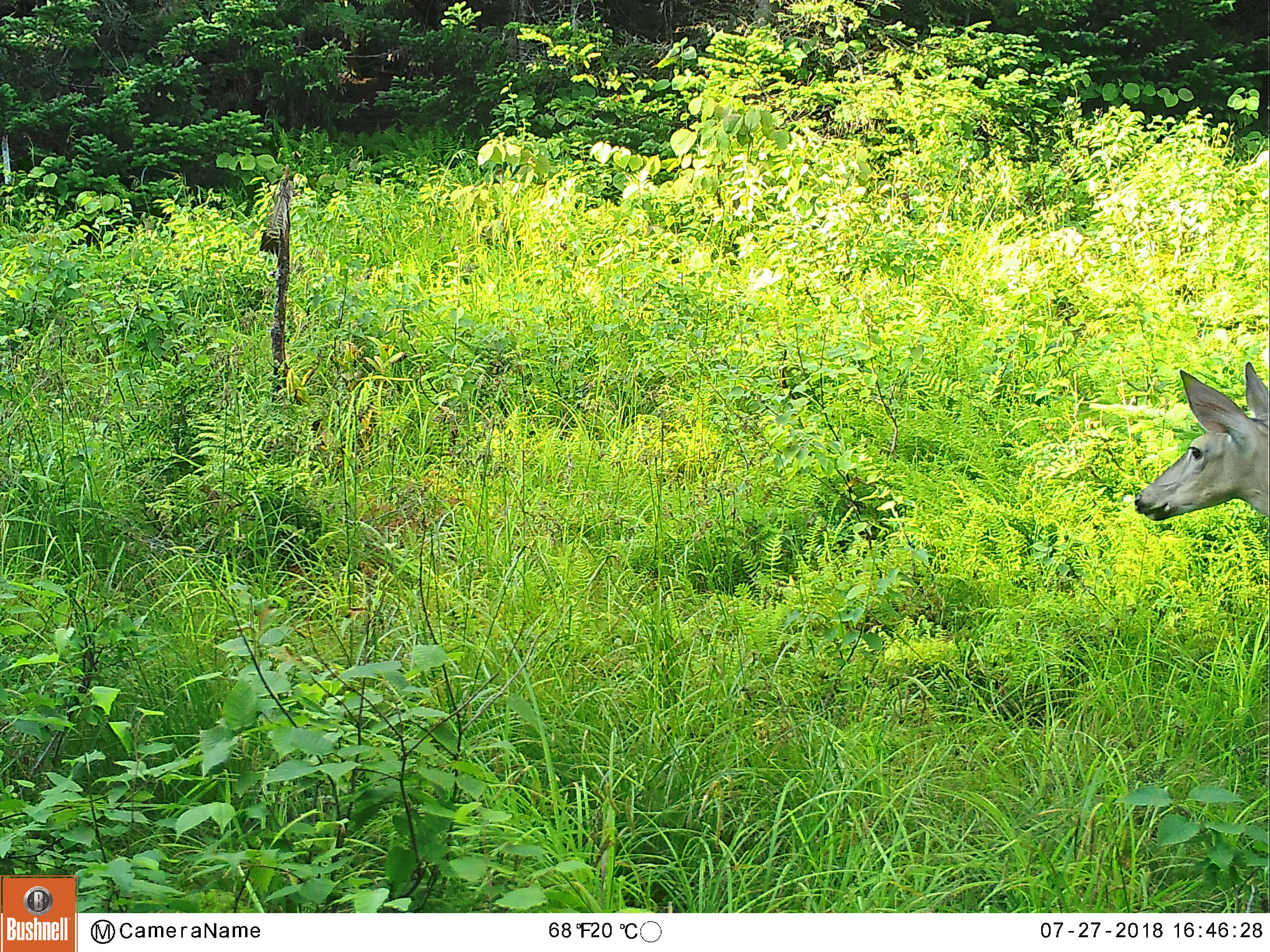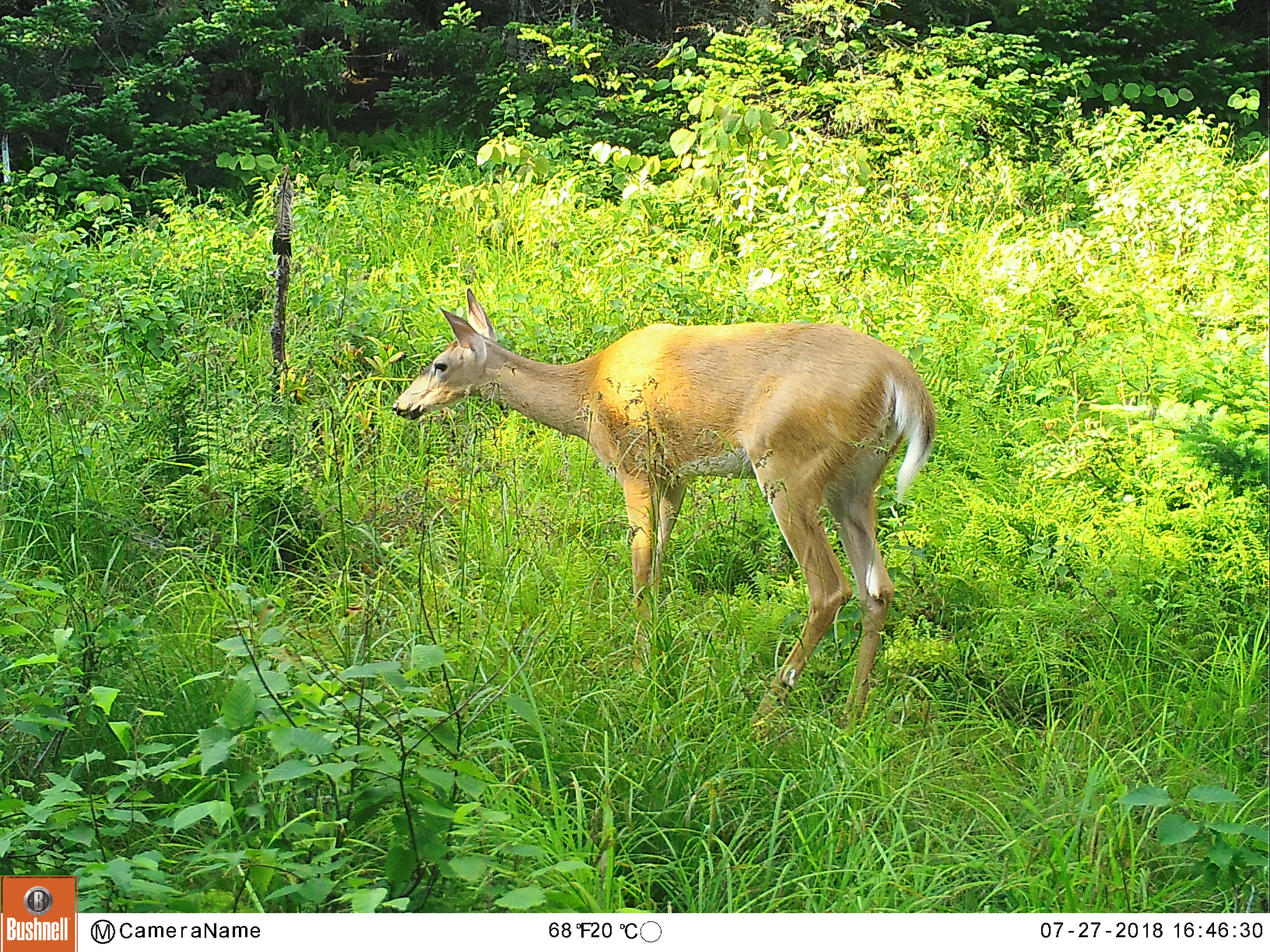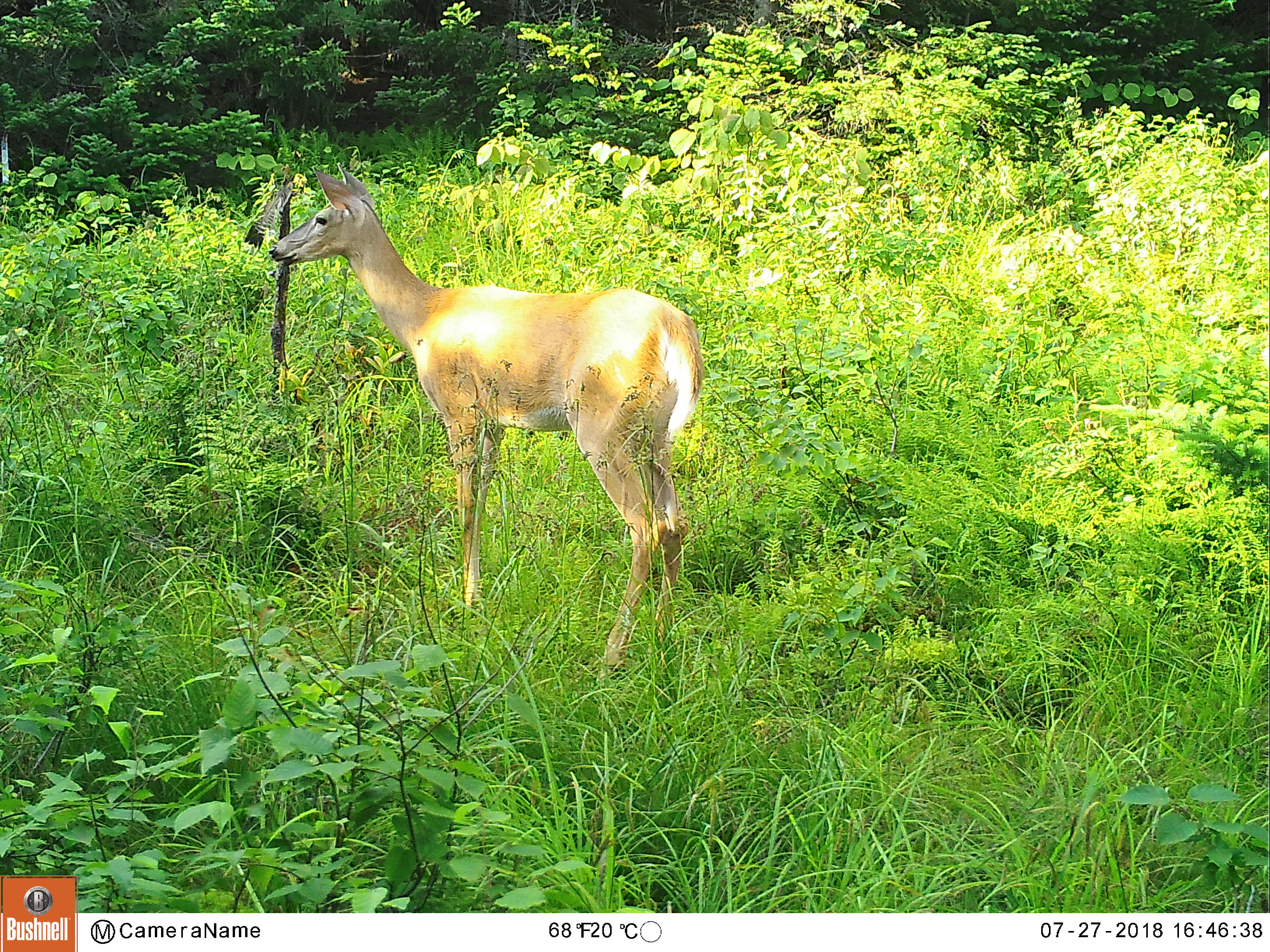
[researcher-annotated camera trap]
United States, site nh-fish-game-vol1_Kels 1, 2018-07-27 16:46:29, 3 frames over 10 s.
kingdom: Animalia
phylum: Chordata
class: Mammalia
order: Artiodactyla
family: Cervidae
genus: Odocoileus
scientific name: Odocoileus virginianus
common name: white-tailed deer